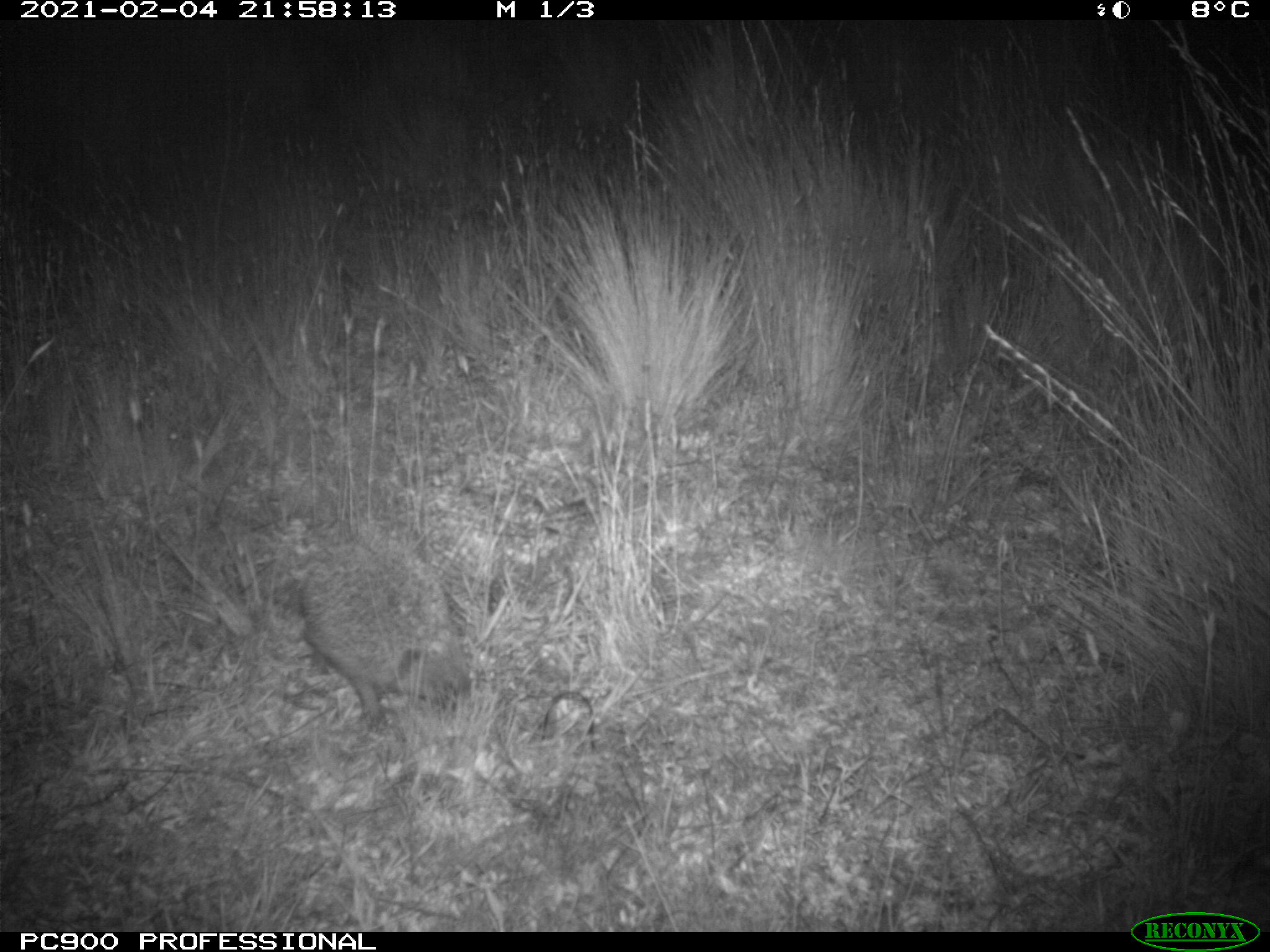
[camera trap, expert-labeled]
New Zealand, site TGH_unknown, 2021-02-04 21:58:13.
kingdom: Animalia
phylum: Chordata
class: Mammalia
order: Eulipotyphla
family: Erinaceidae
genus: Erinaceus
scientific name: Erinaceus europaeus europaeus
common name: european hedgehog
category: hedgehog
Hedgehog (european hedgehog) (Erinaceus europaeus europaeus).